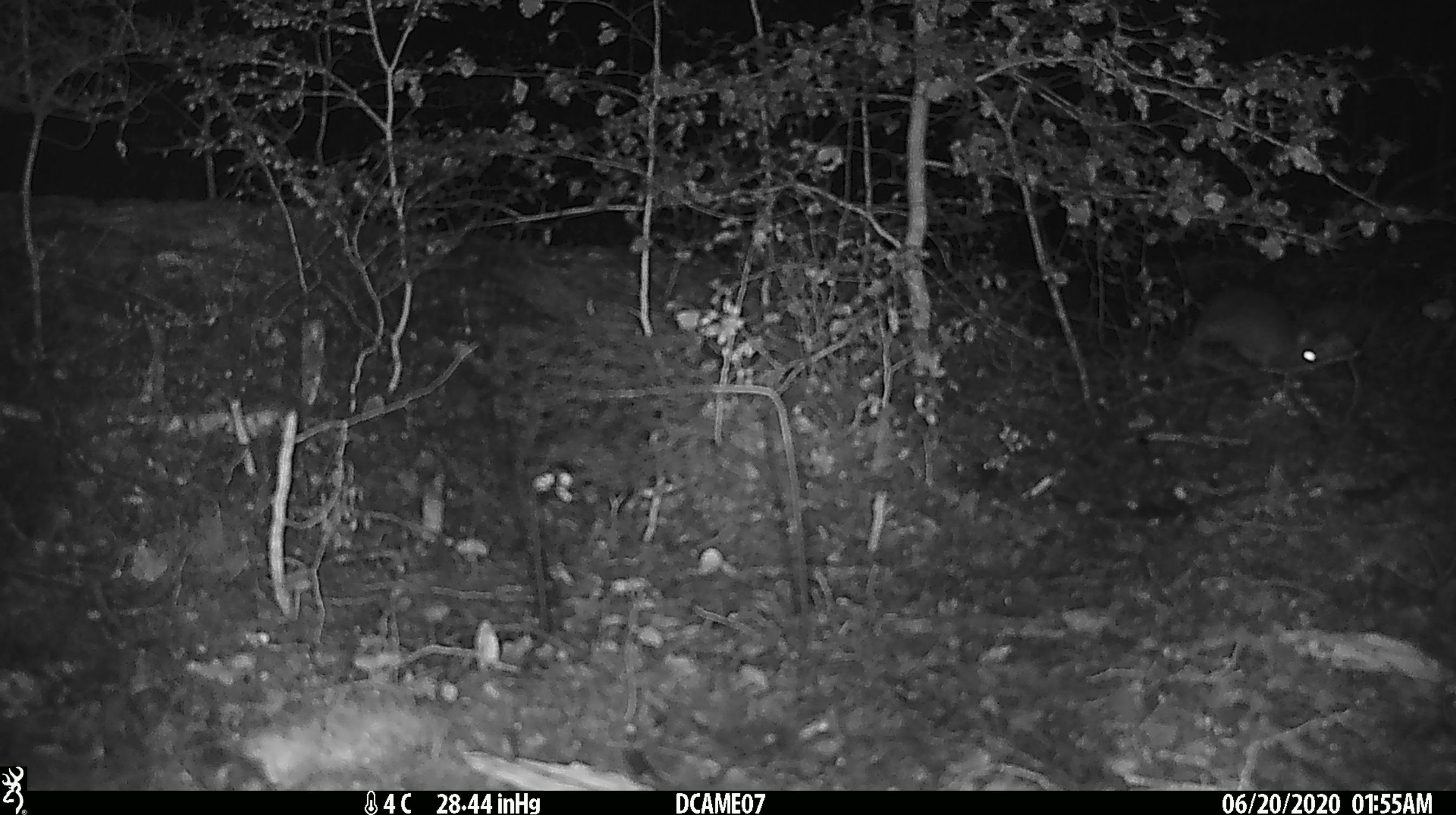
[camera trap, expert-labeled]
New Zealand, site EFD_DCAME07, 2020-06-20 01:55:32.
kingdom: Animalia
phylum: Chordata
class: Mammalia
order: Rodentia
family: Muridae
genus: Rattus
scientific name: Rattus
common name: rat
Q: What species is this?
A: Rat (Rattus).